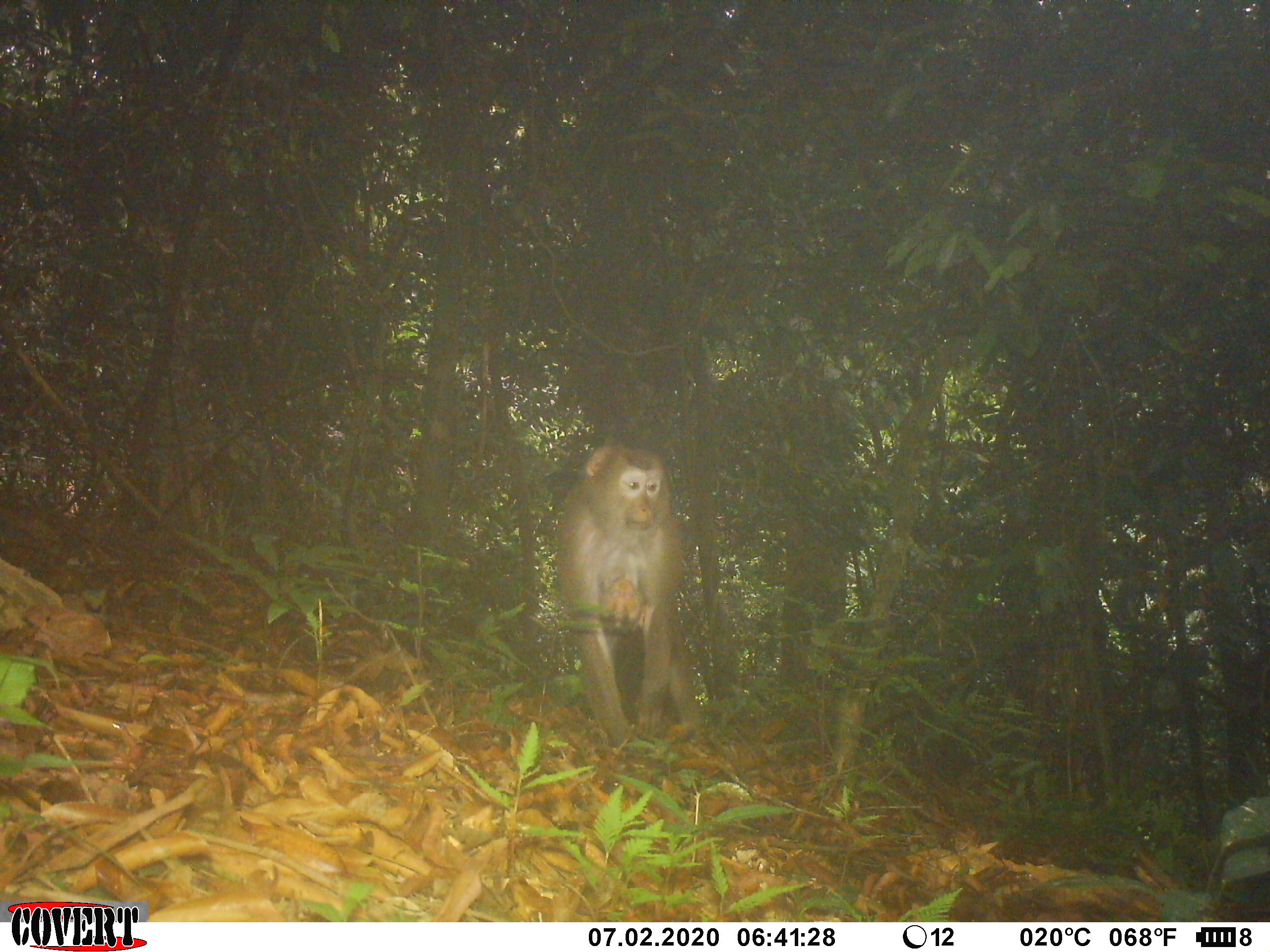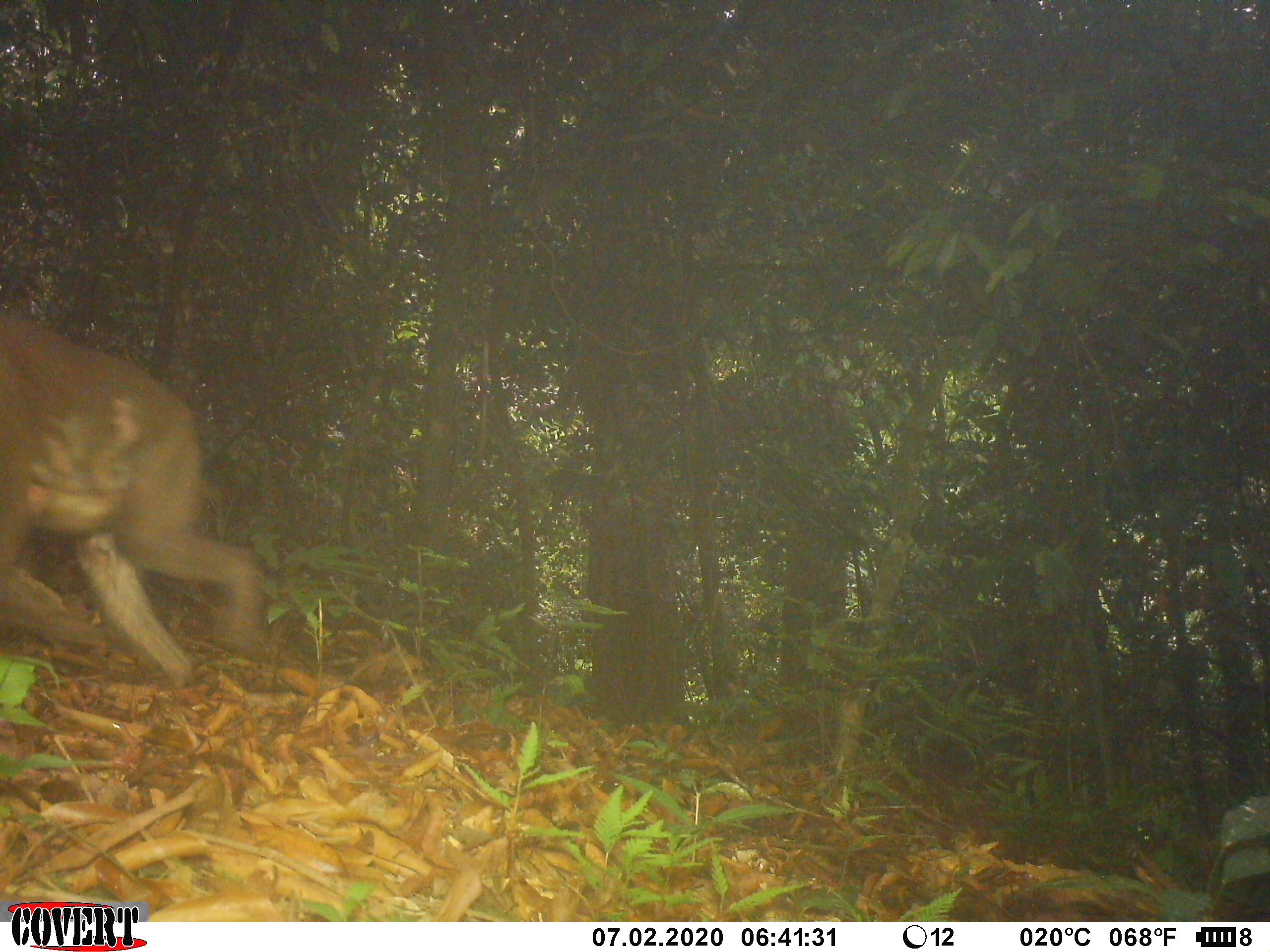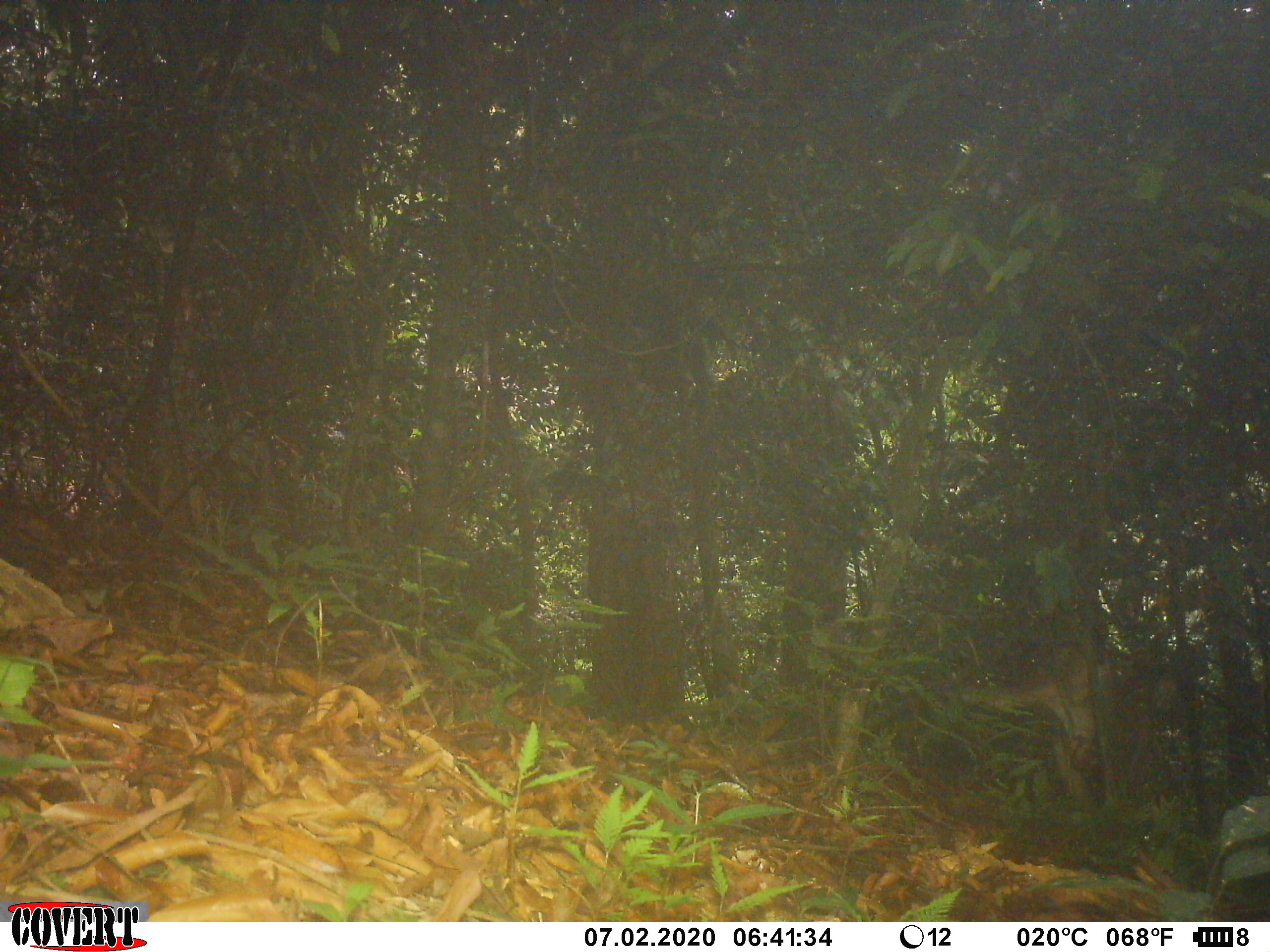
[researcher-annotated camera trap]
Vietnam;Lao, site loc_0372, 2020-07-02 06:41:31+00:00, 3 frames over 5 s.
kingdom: Animalia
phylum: Chordata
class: Mammalia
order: Primates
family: Cercopithecidae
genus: Macaca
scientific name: Macaca nemestrina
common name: pig-tailed macaque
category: pig tailed macaque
Pig tailed macaque (pig-tailed macaque) (Macaca nemestrina). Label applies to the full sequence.